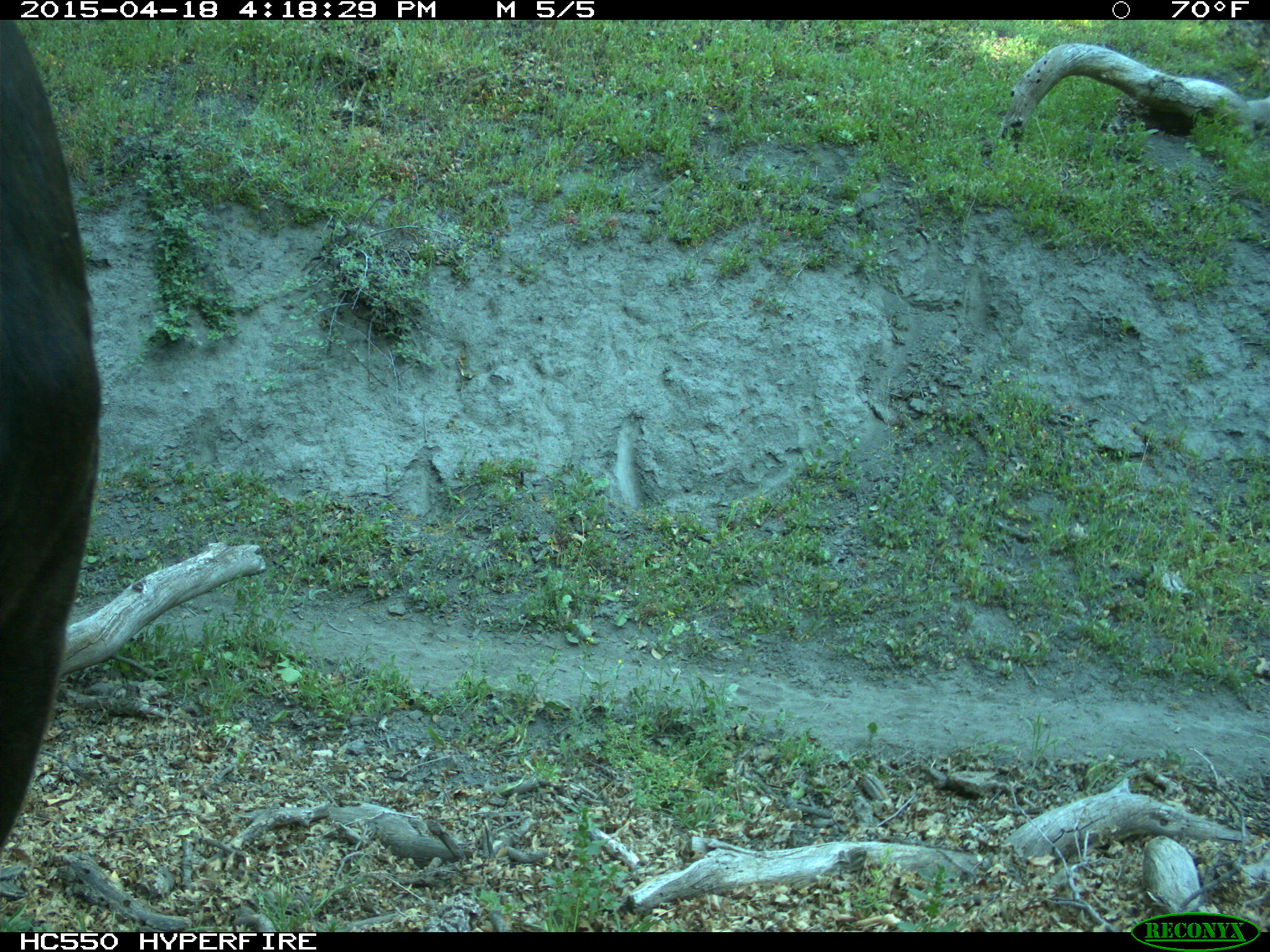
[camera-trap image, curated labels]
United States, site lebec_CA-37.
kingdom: Animalia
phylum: Chordata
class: Mammalia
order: Artiodactyla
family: Bovidae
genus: Bos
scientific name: Bos taurus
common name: domestic cow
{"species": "Bos taurus (domestic cow)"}